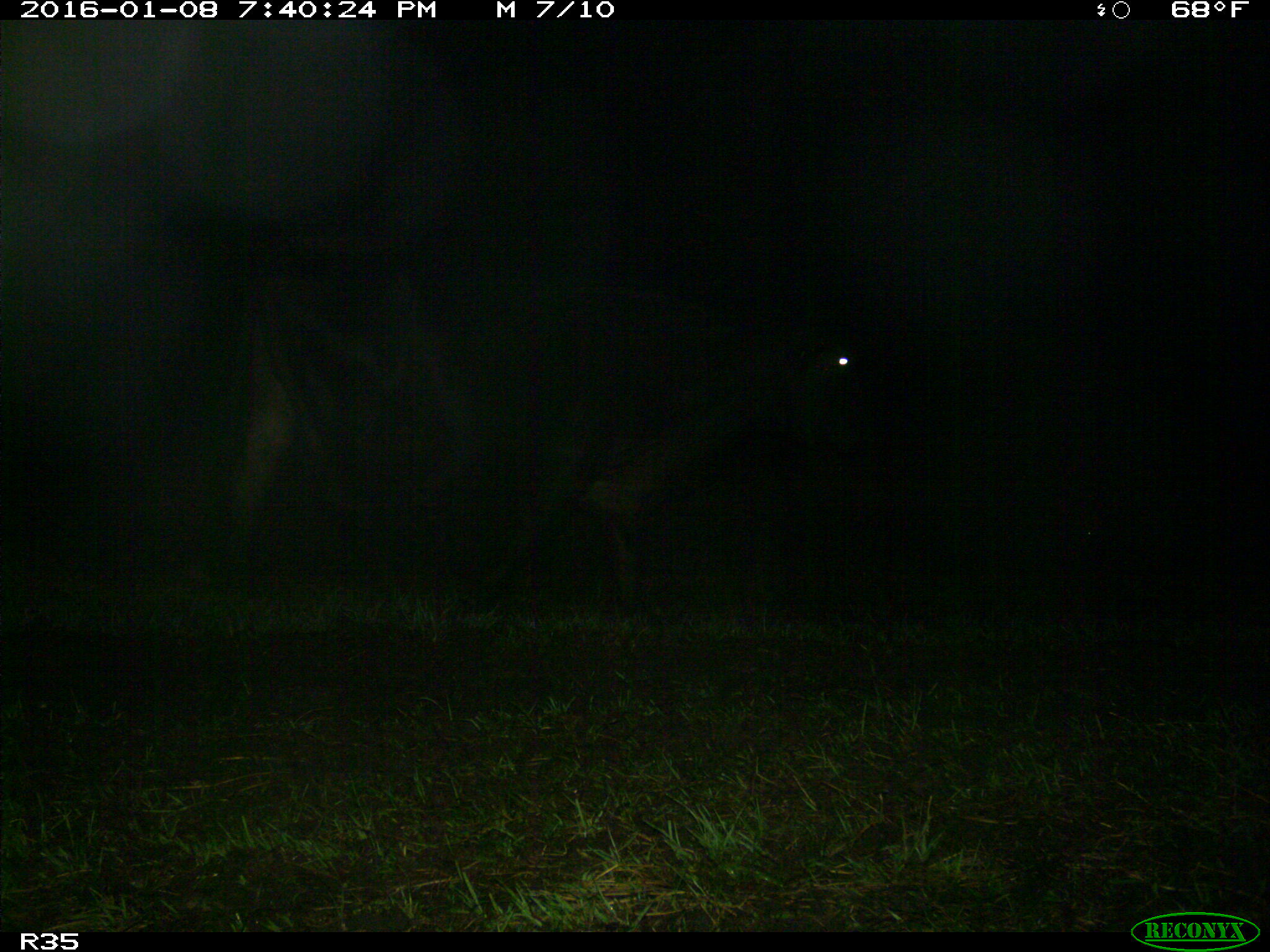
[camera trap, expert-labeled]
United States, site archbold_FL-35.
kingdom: Animalia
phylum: Chordata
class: Mammalia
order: Artiodactyla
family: Bovidae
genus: Bos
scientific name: Bos taurus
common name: domestic cow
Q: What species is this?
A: Bos taurus (domestic cow).